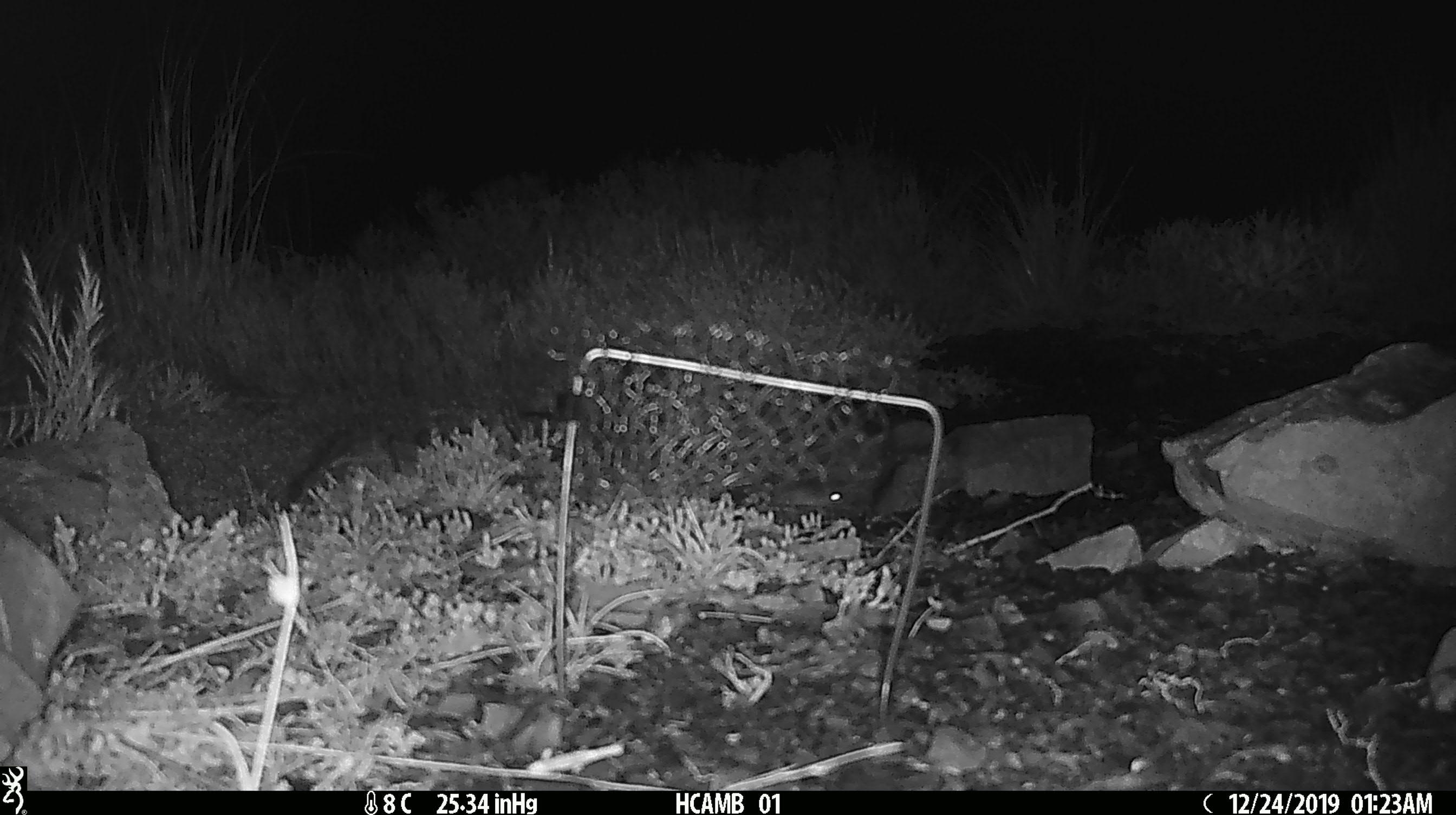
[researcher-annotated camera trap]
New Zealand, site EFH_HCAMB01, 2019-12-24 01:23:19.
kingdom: Animalia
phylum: Chordata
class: Mammalia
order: Rodentia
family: Muridae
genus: Mus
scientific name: Mus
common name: mouse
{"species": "mouse (Mus)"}